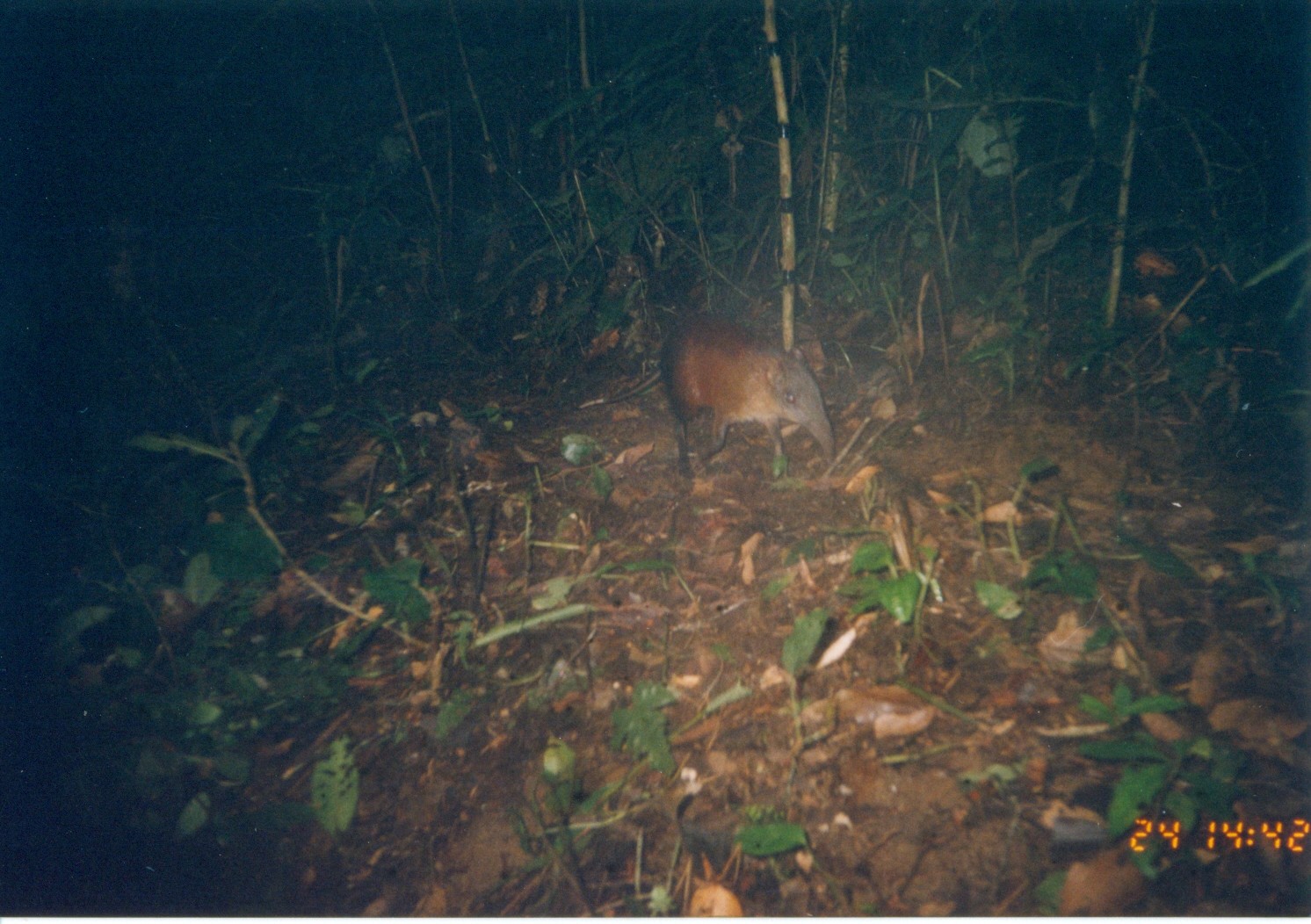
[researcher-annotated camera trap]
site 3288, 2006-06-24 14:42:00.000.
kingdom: Animalia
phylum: Chordata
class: Mammalia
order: Macroscelidea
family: Macroscelididae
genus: Rhynchocyon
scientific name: Rhynchocyon udzungwensis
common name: grey-faced sengi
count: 1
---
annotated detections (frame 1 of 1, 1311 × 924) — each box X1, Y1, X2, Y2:
rhynchocyon udzungwensis: 577, 313, 835, 480